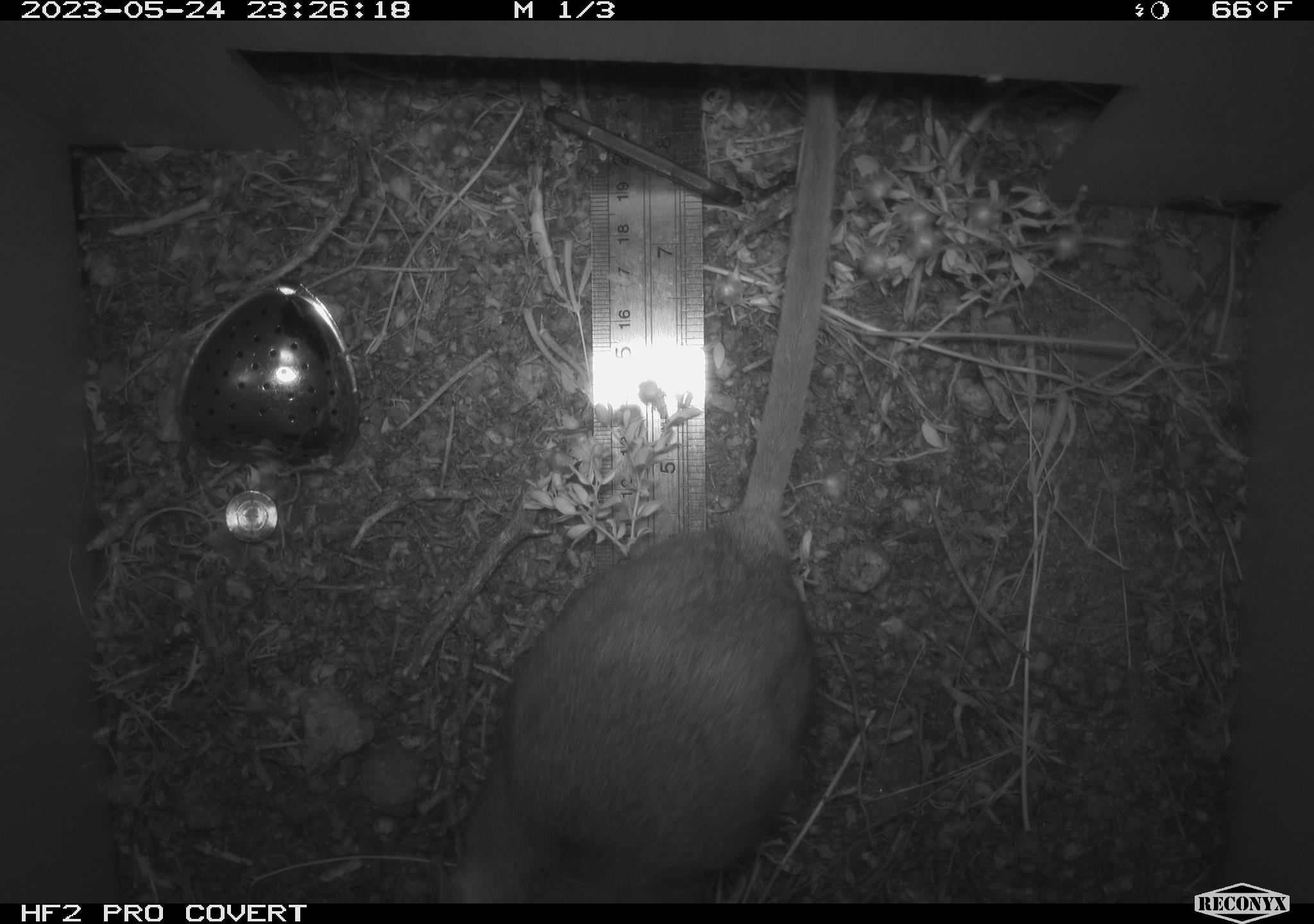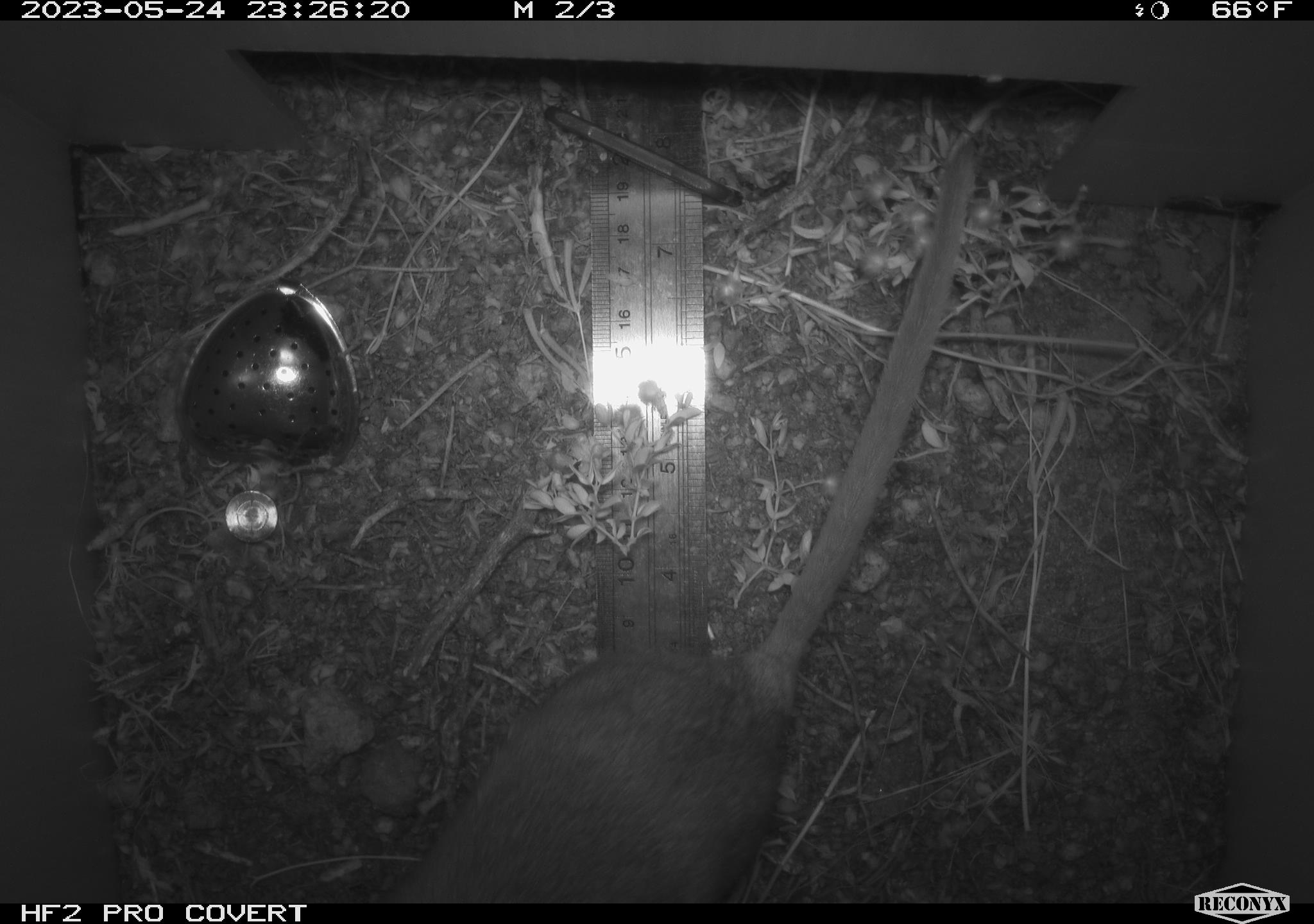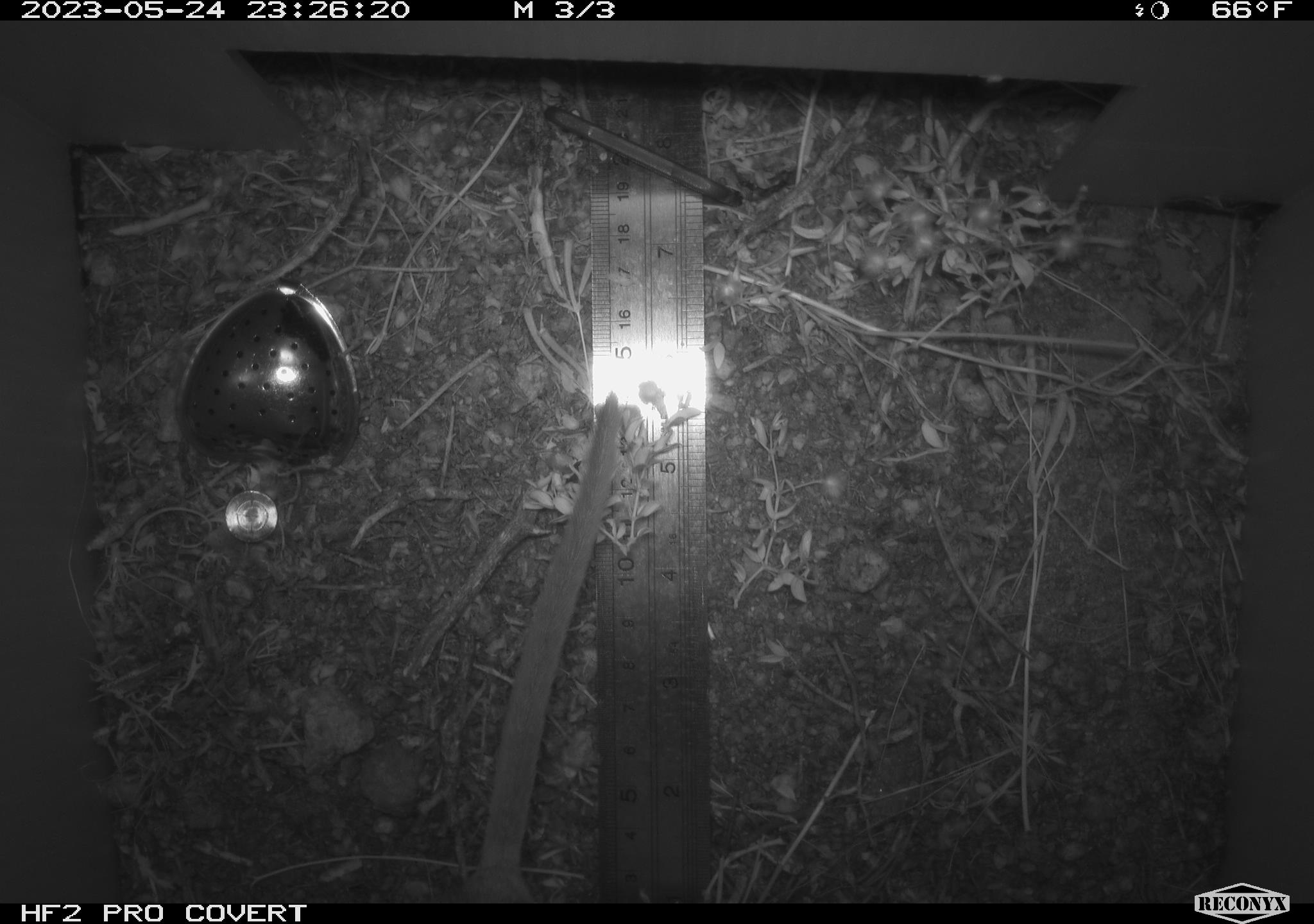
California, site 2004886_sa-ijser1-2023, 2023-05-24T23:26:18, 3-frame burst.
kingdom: Animalia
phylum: Chordata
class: Mammalia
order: Rodentia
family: Cricetidae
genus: Neotoma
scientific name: Neotoma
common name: pack rat or woodrat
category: neotoma species